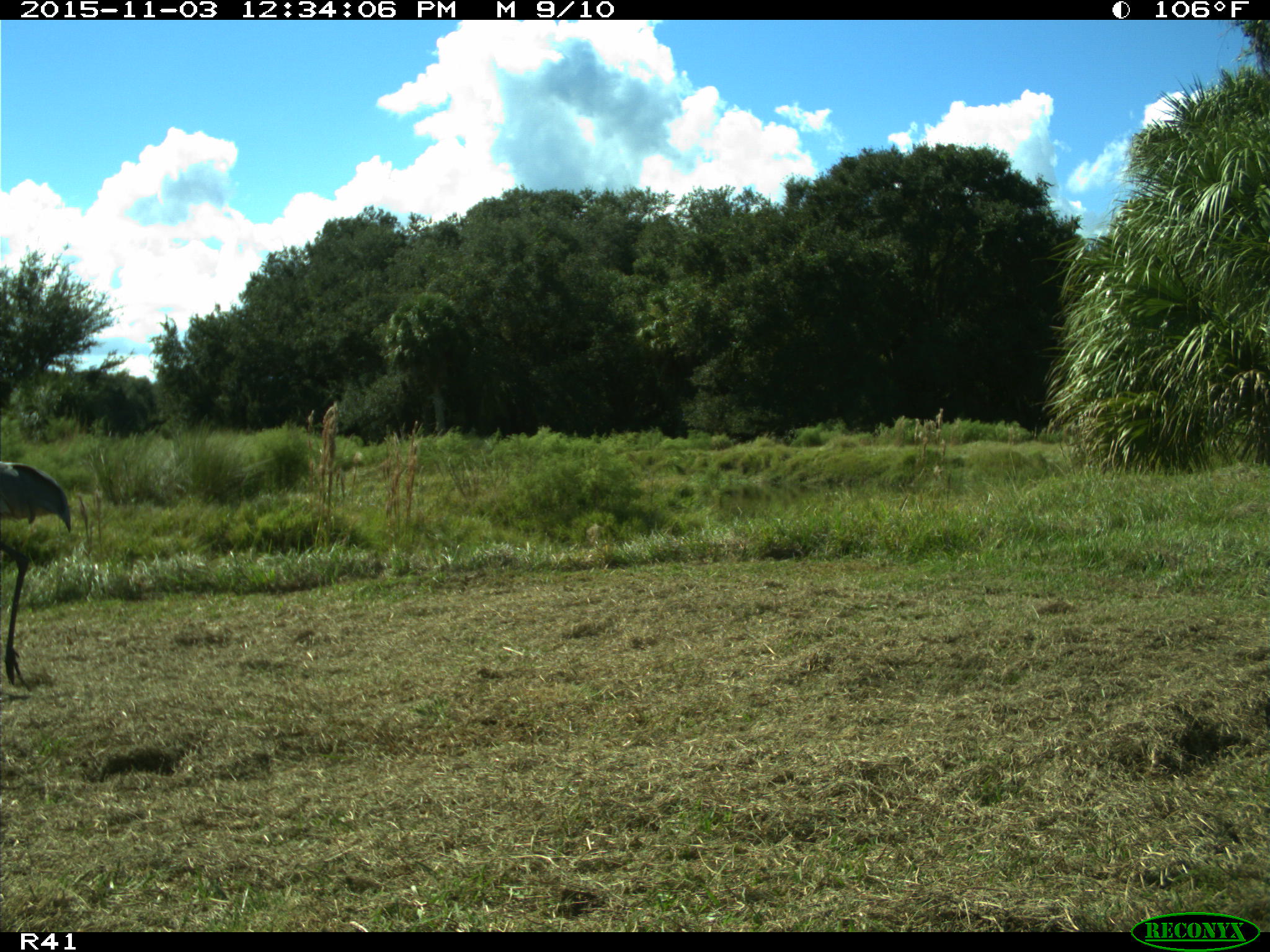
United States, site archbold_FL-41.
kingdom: Animalia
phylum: Chordata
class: Aves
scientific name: Aves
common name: birds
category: unidentified bird